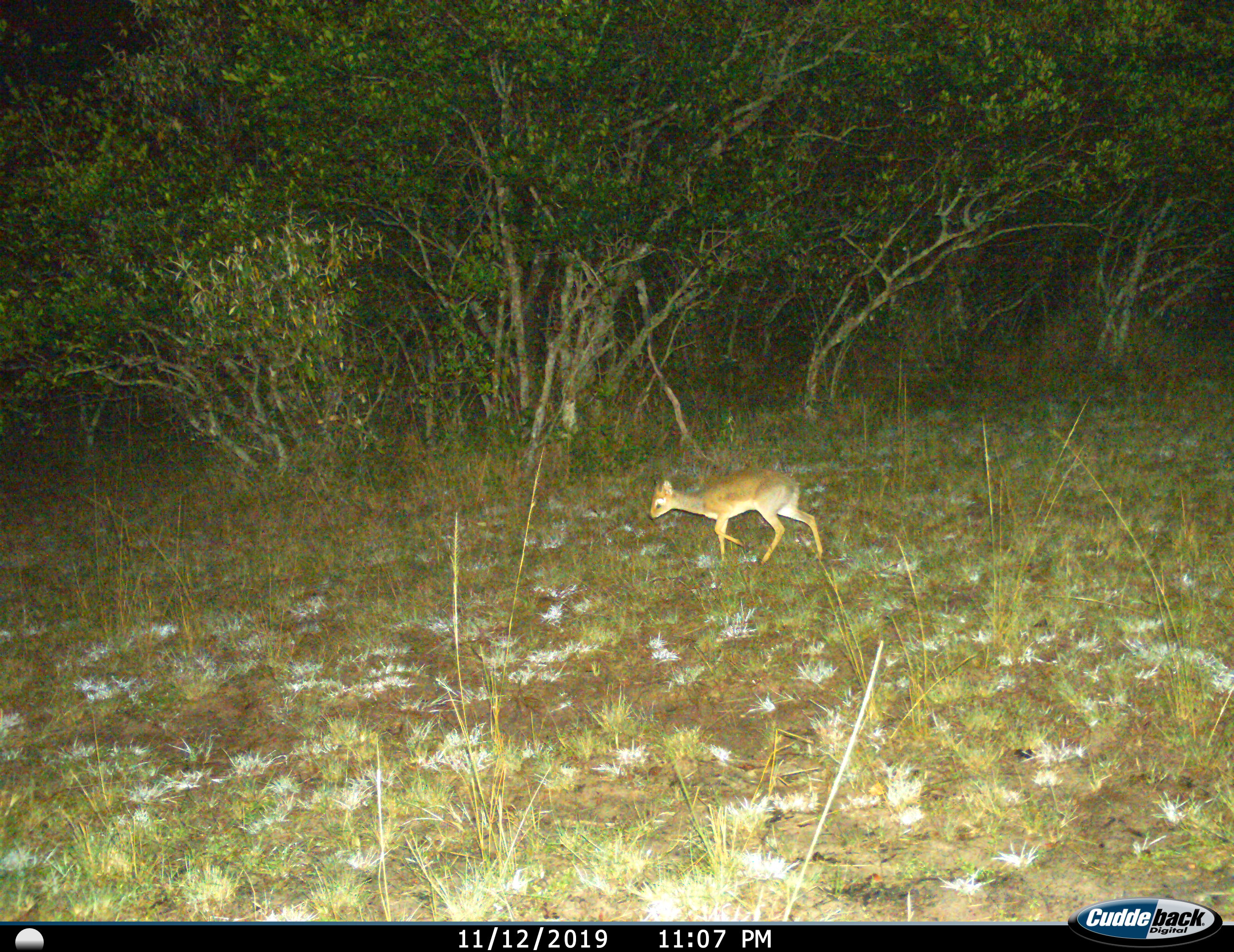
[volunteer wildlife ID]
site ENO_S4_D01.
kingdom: Animalia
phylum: Chordata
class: Mammalia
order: Artiodactyla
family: Bovidae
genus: Madoqua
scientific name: Madoqua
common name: dik-dik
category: dikdik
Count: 1.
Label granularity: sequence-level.